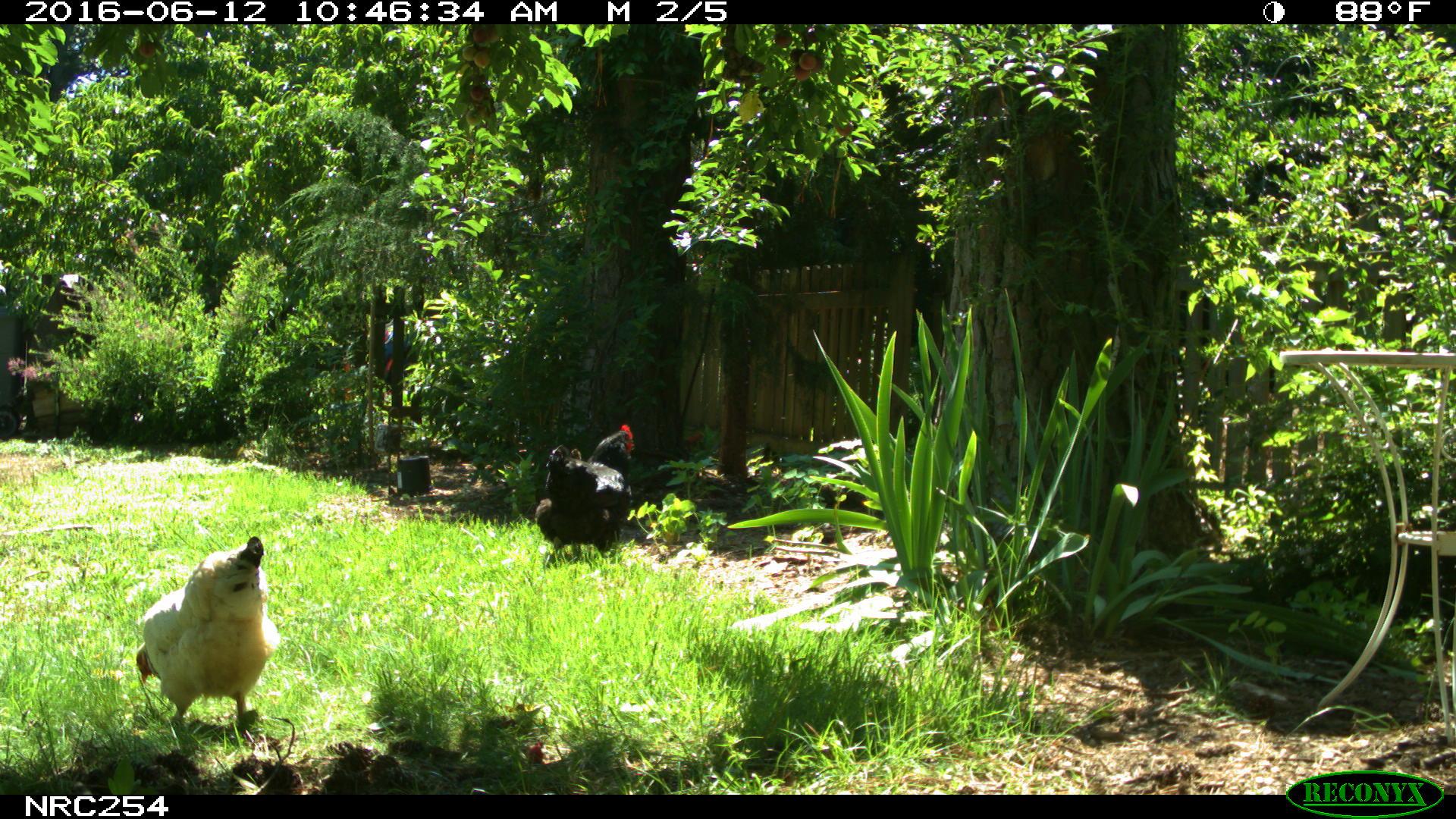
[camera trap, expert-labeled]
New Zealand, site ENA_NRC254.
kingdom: Animalia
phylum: Chordata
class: Aves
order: Galliformes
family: Phasianidae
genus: Gallus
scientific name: Gallus gallus domesticus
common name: chicken